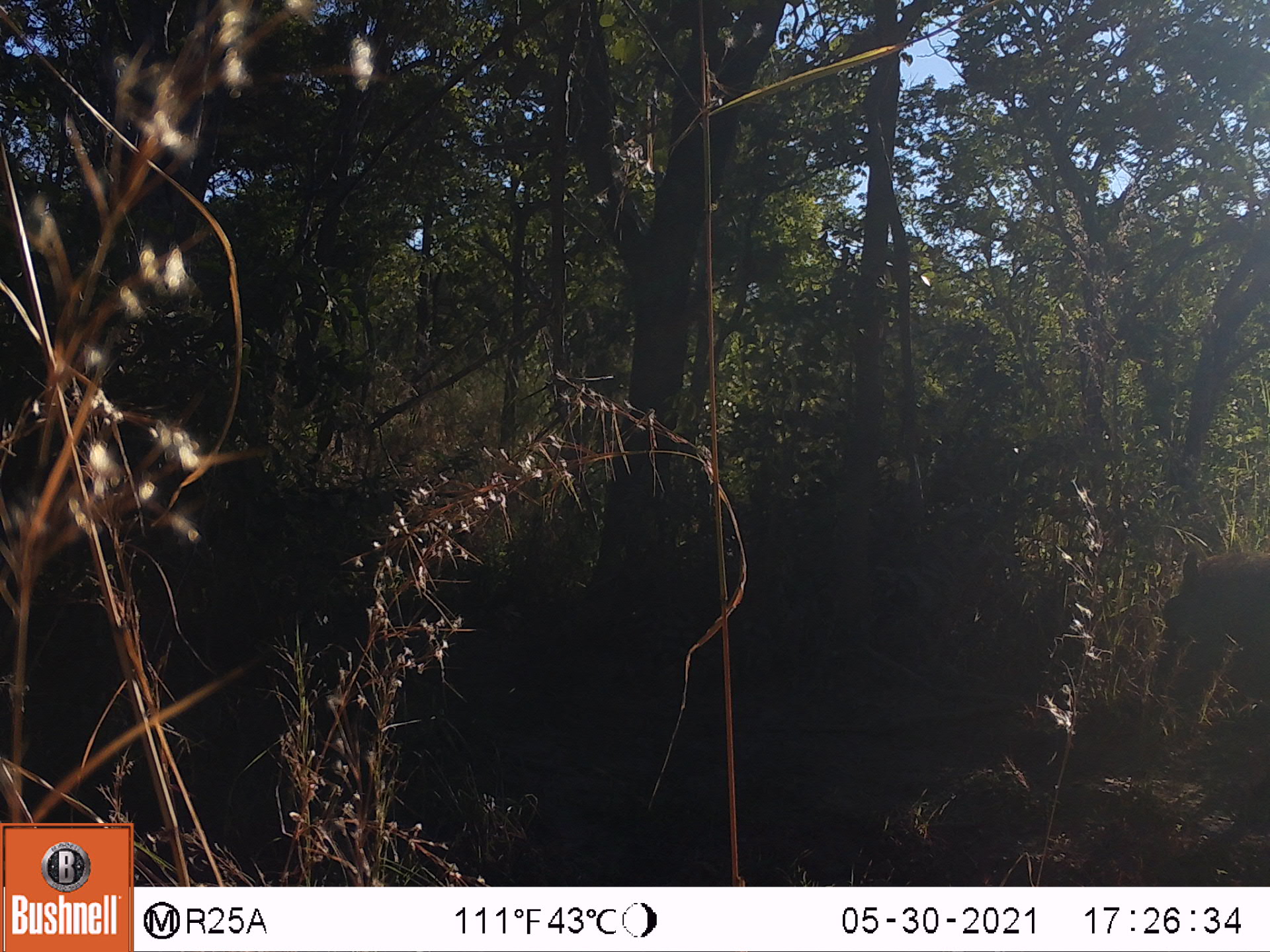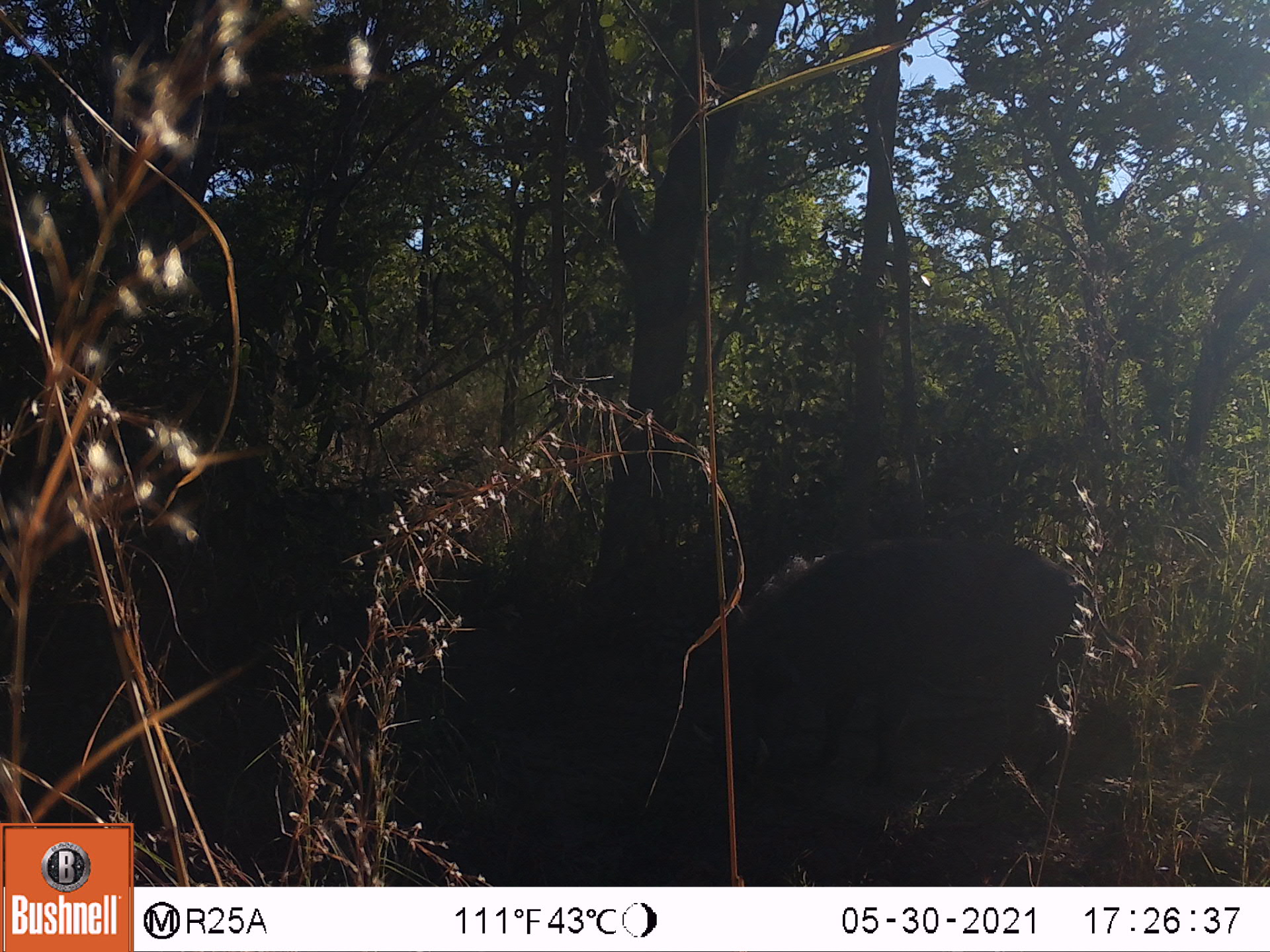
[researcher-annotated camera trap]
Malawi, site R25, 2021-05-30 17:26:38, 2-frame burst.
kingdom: Animalia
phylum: Chordata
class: Mammalia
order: Artiodactyla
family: Suidae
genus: Phacochoerus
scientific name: Phacochoerus africanus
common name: common warthog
Common warthog (Phacochoerus africanus), count 1.